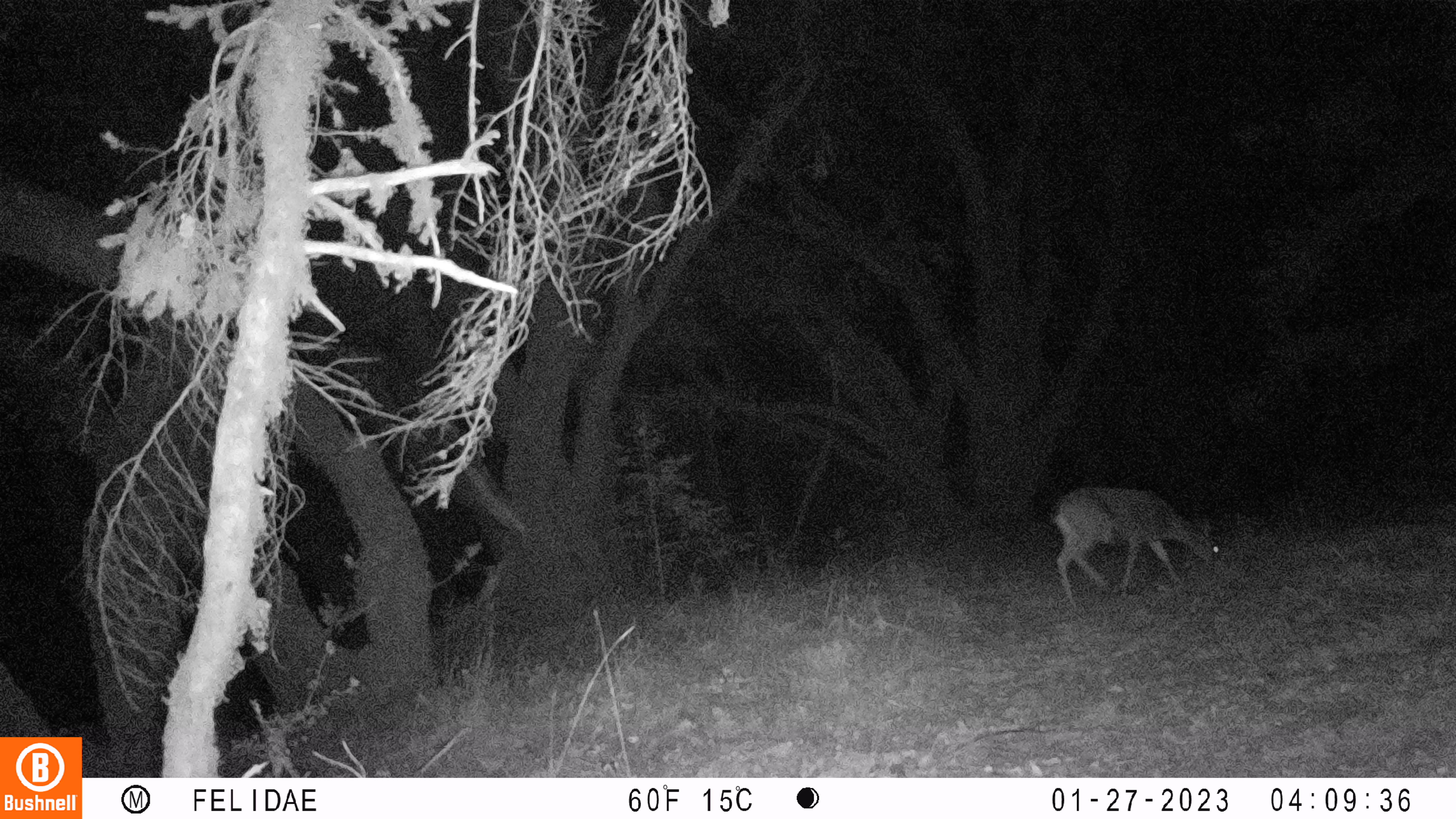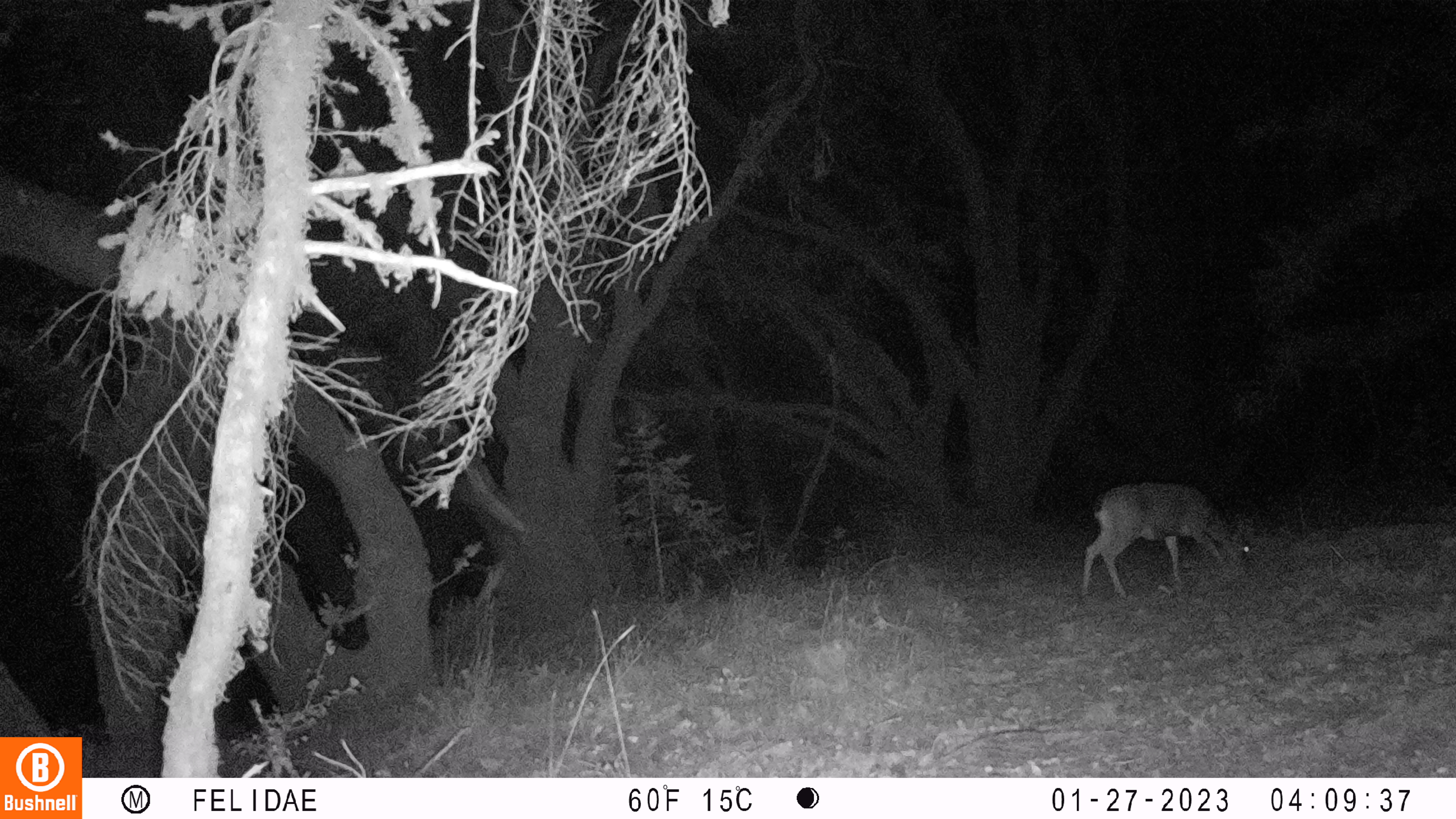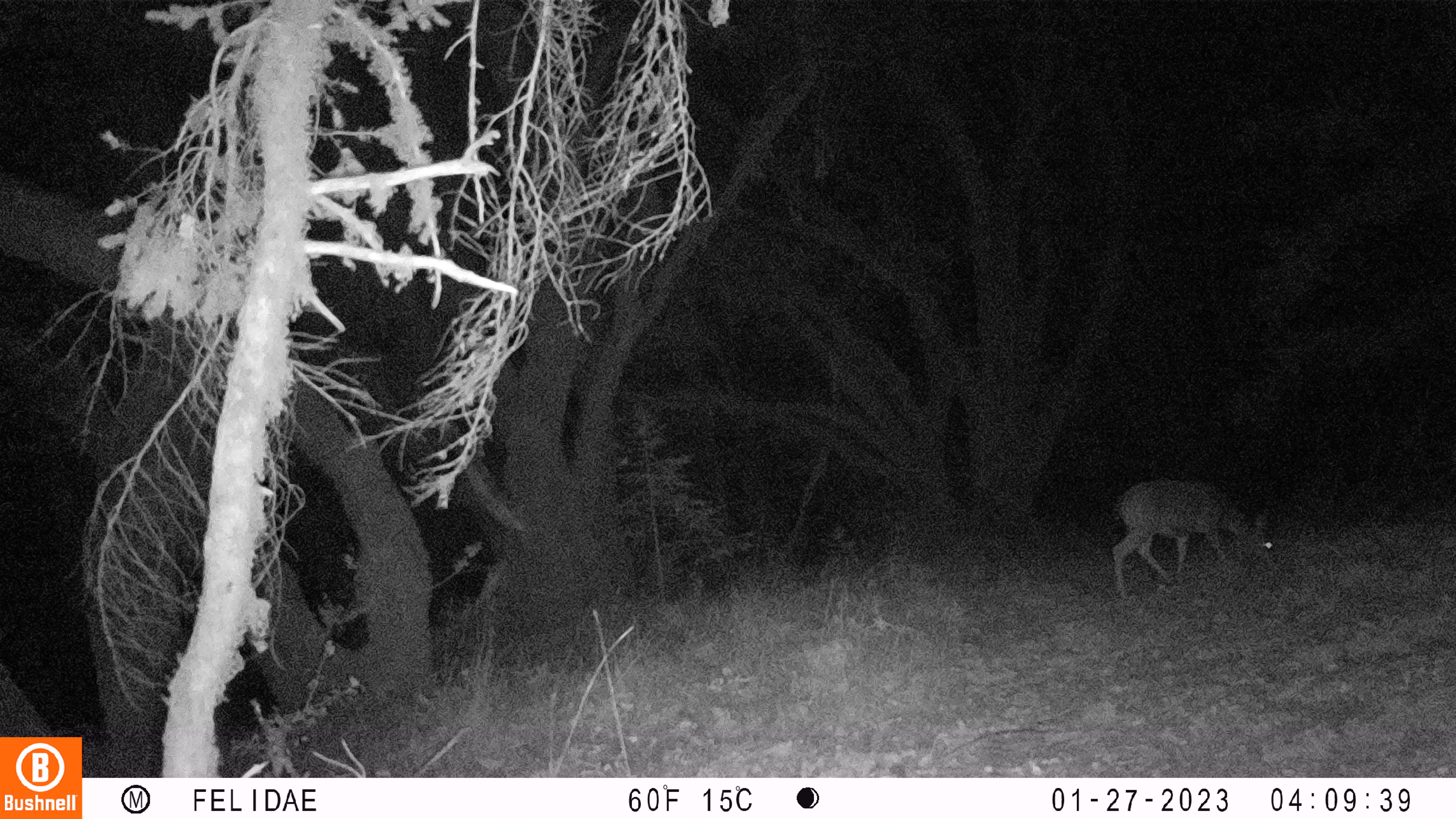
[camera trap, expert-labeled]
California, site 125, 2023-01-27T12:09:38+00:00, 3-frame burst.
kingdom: Animalia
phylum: Chordata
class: Mammalia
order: Artiodactyla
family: Cervidae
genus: Odocoileus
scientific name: Odocoileus hemionus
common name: mule deer